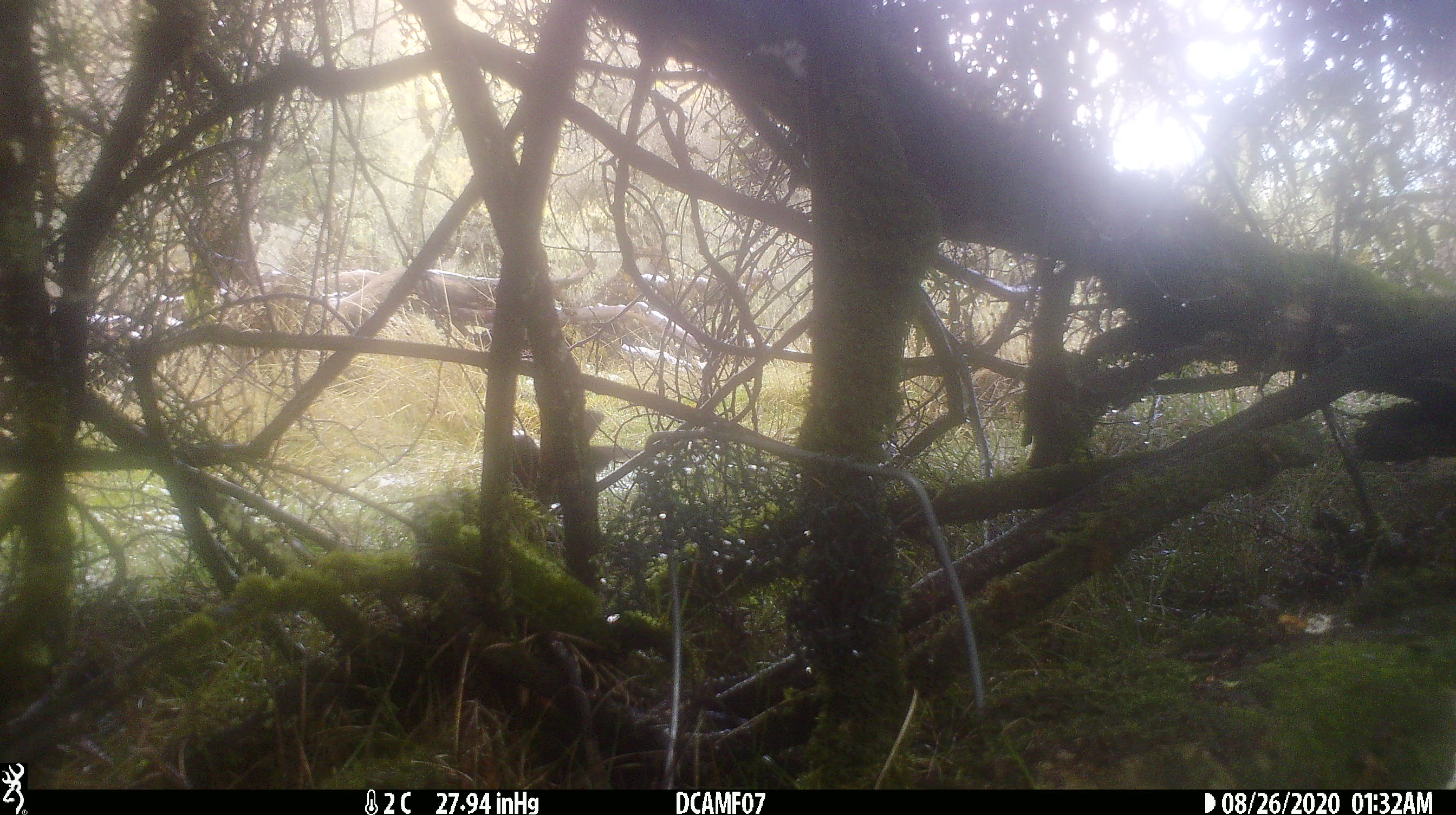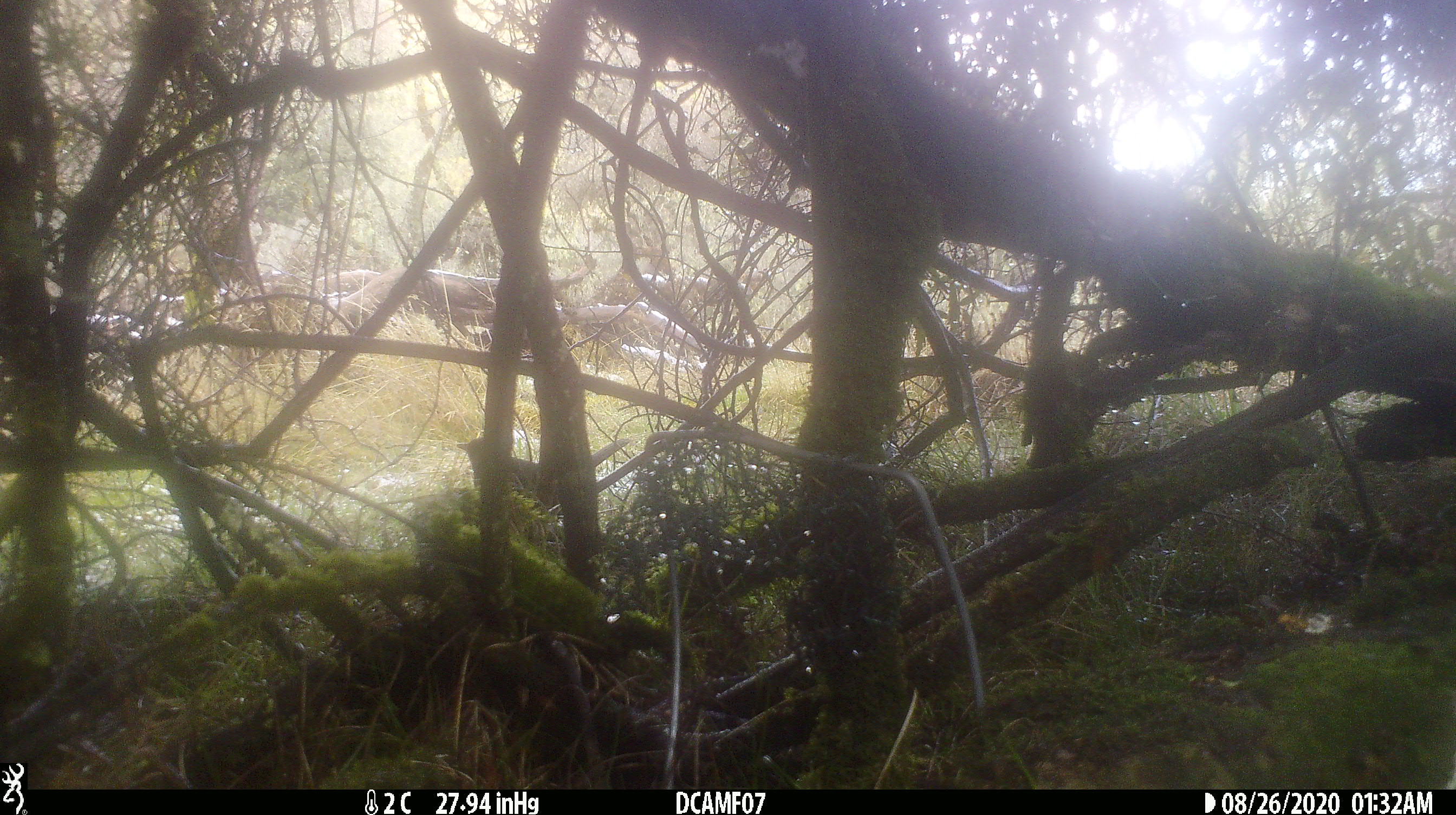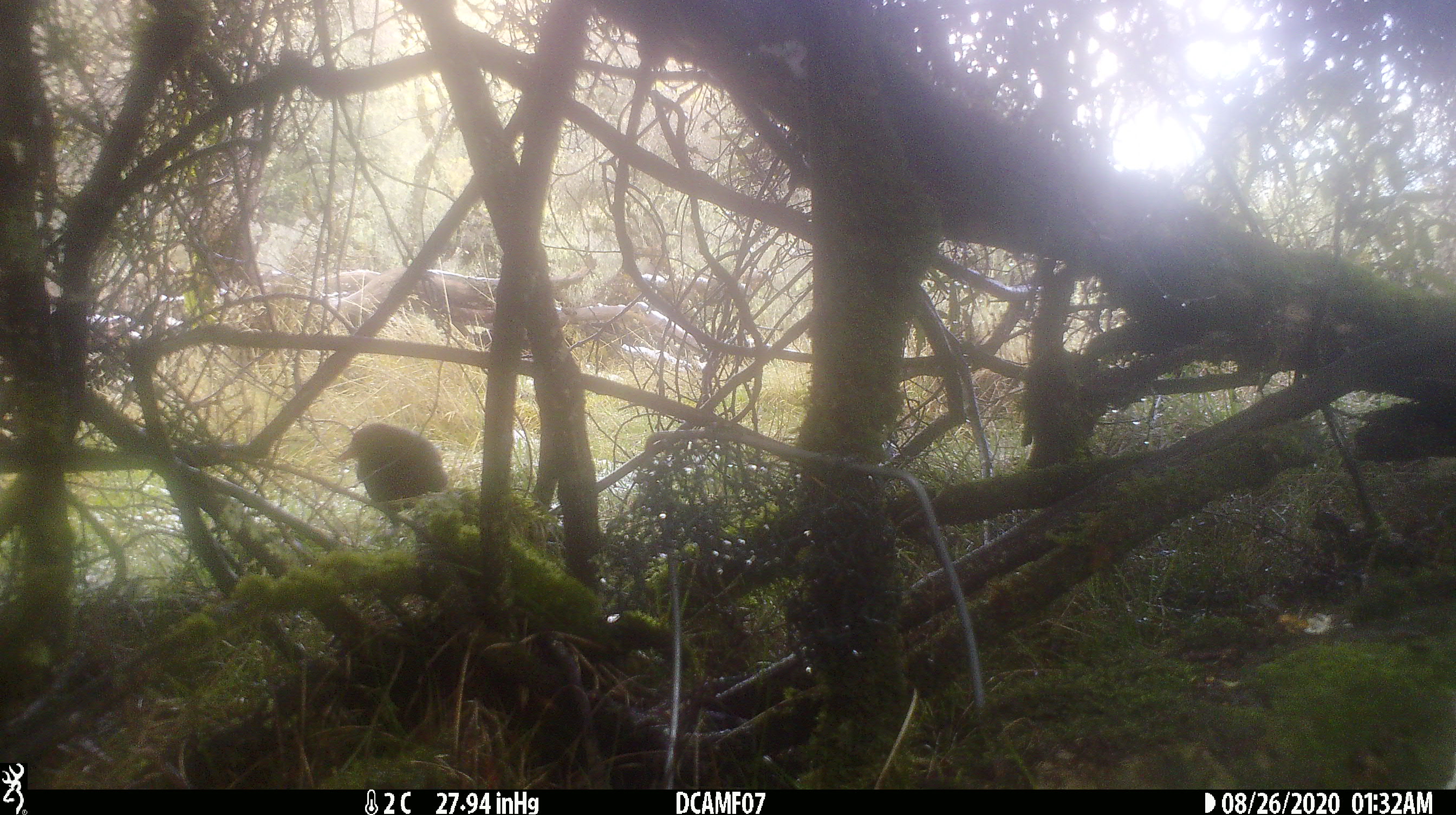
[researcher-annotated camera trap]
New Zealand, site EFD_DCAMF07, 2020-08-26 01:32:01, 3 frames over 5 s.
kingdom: Animalia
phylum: Chordata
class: Aves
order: Passeriformes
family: Turdidae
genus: Turdus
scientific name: Turdus merula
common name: eurasian blackbird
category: blackbird